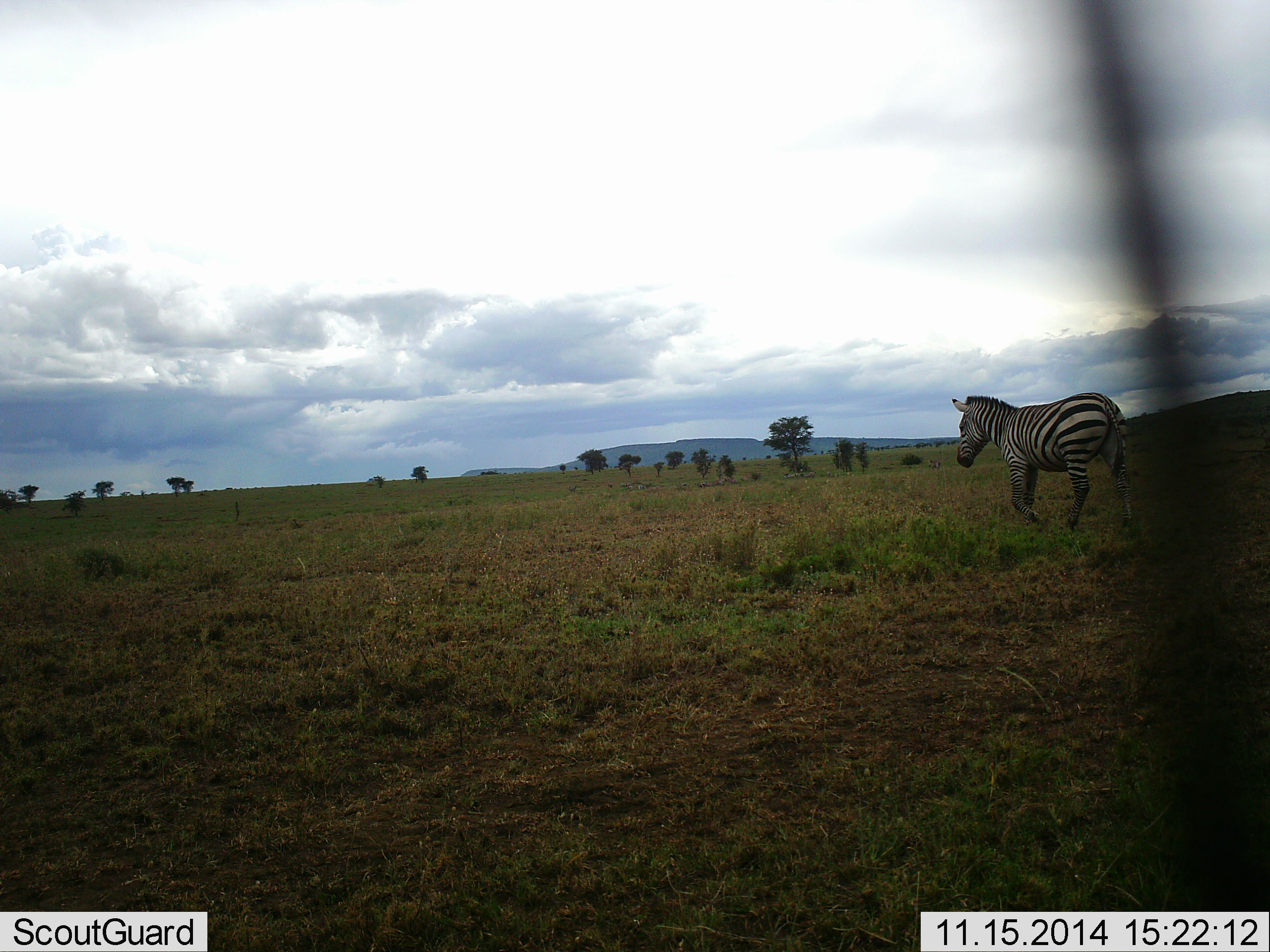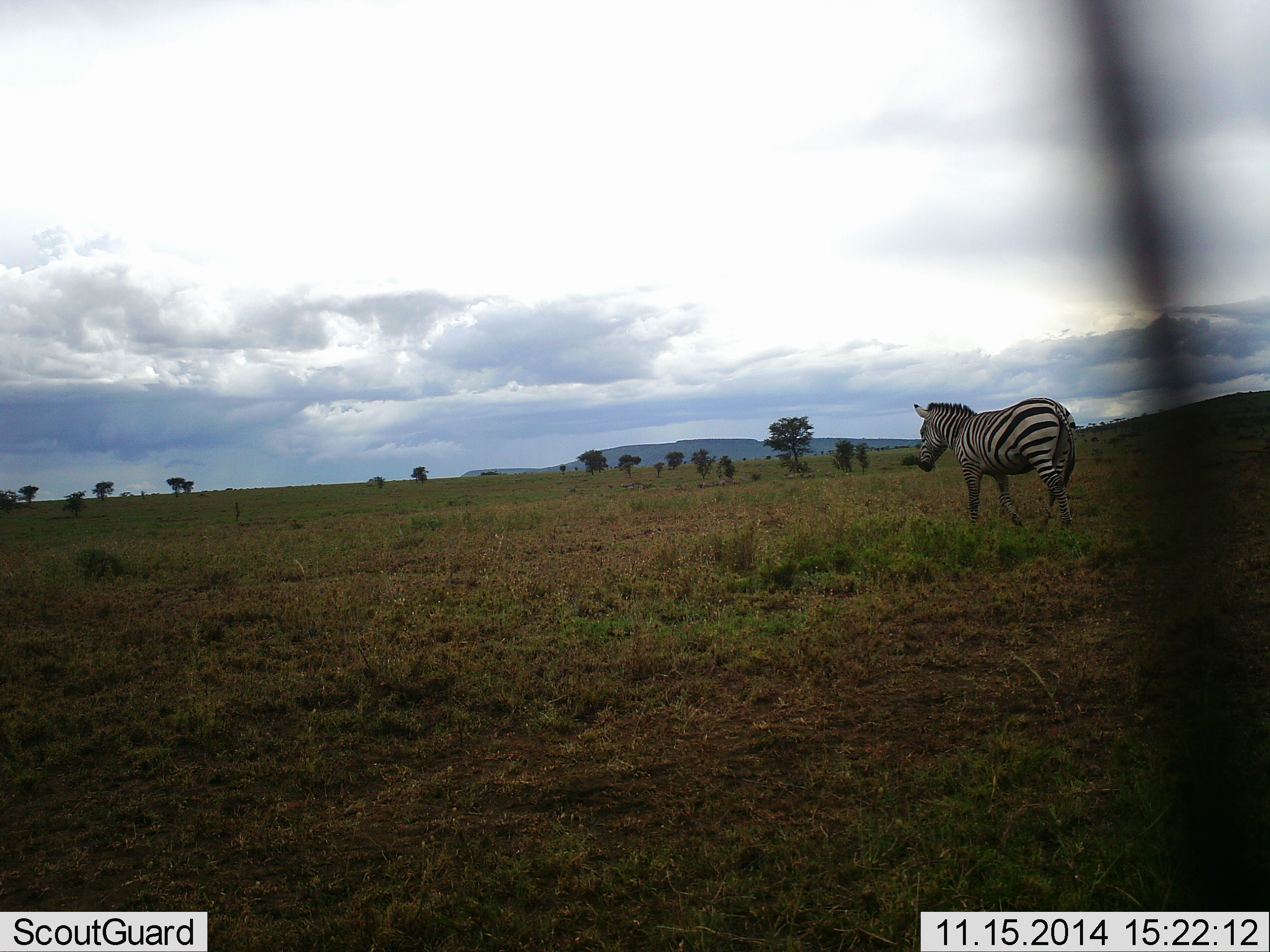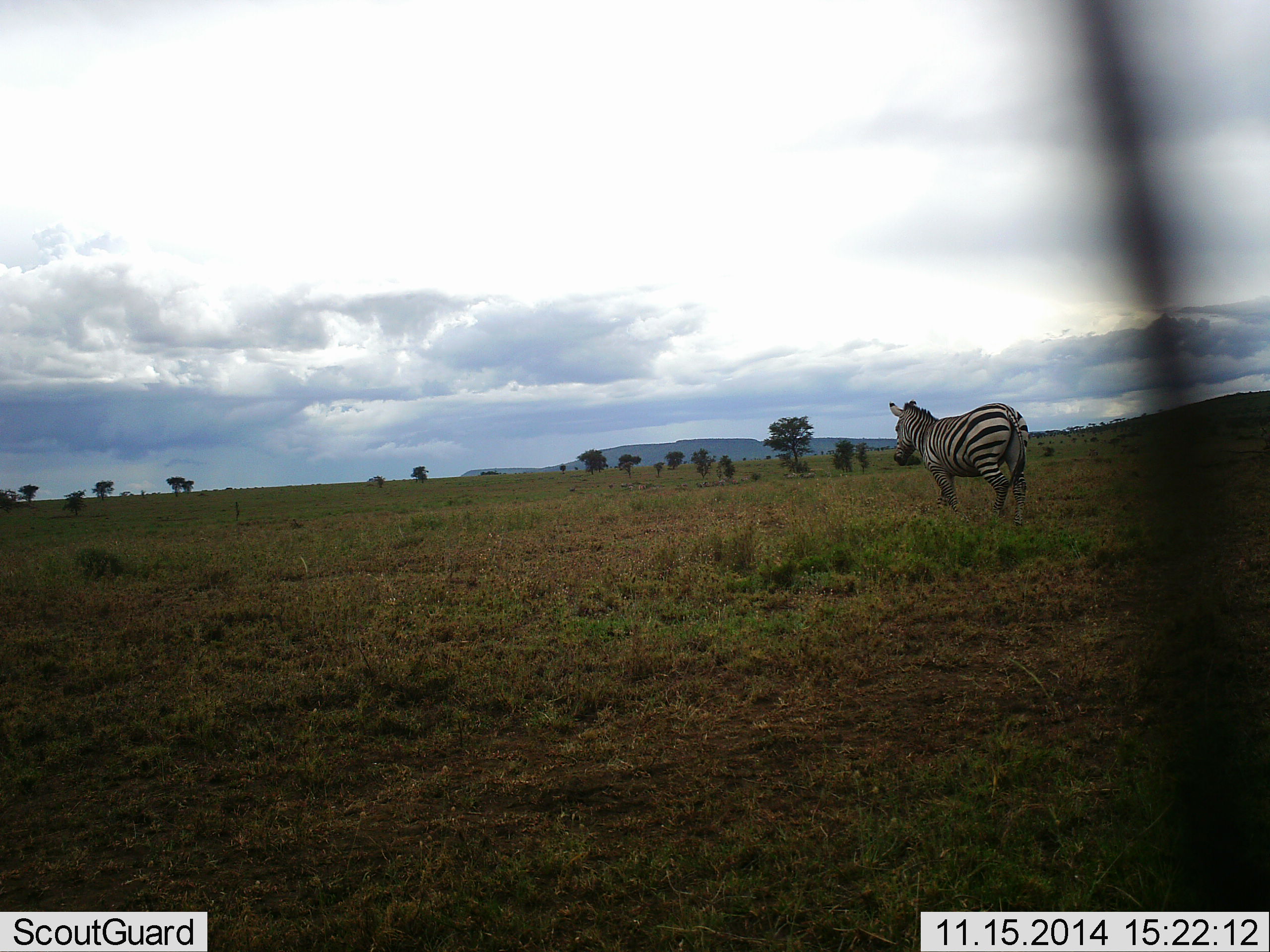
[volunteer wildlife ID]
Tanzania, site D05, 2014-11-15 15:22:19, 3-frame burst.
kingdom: Animalia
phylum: Chordata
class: Mammalia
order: Perissodactyla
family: Equidae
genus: Equus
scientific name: Equus quagga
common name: plains zebra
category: zebra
Zebra (plains zebra) (Equus quagga), count 1. Behavior (volunteer vote fractions): standing 20%, resting 0%, moving 90%, interacting 0%. Young present (vote fraction): 0%. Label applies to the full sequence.